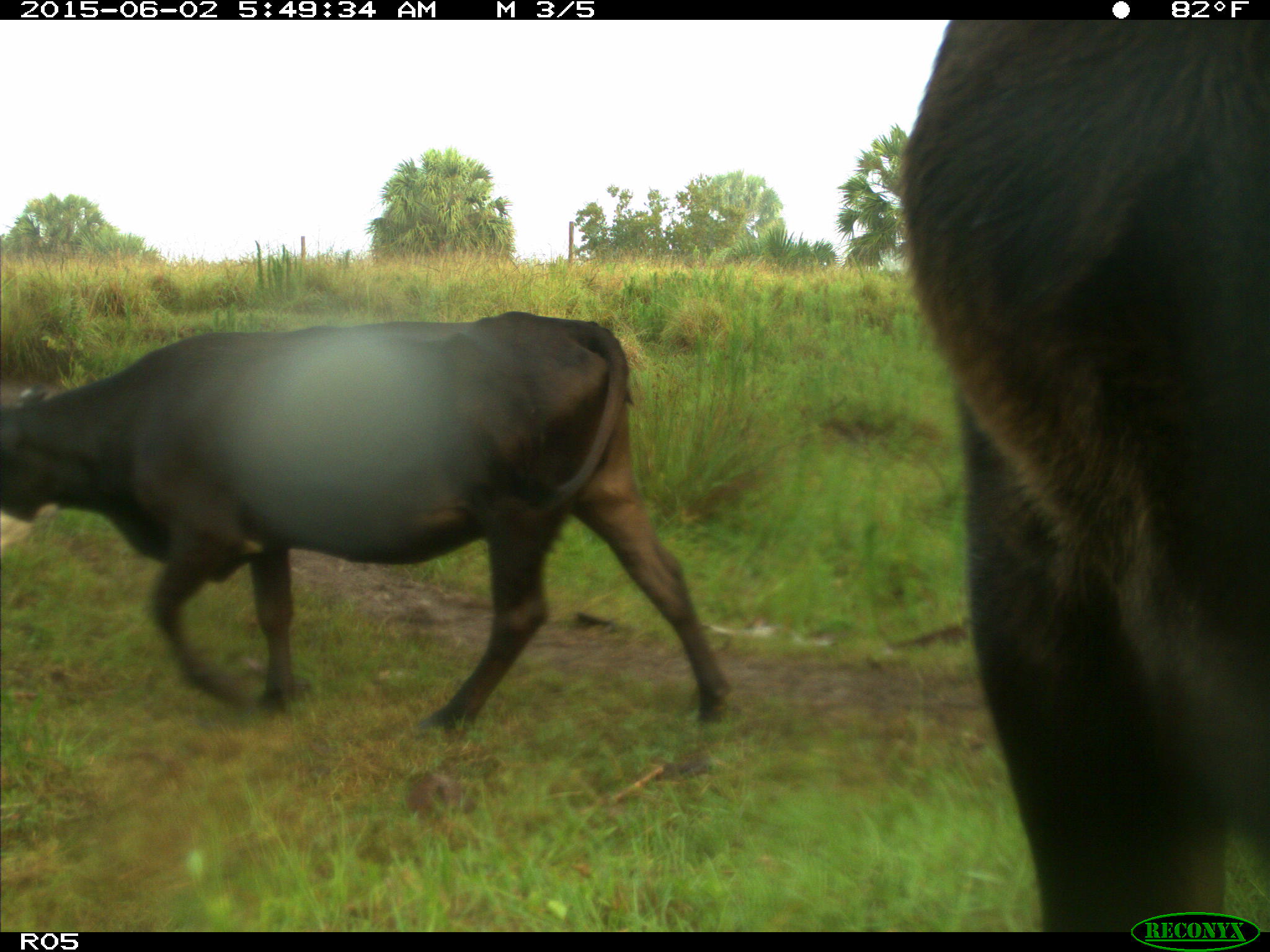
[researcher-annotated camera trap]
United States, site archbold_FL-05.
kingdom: Animalia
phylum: Chordata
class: Mammalia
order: Artiodactyla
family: Bovidae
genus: Bos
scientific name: Bos taurus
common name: domestic cow